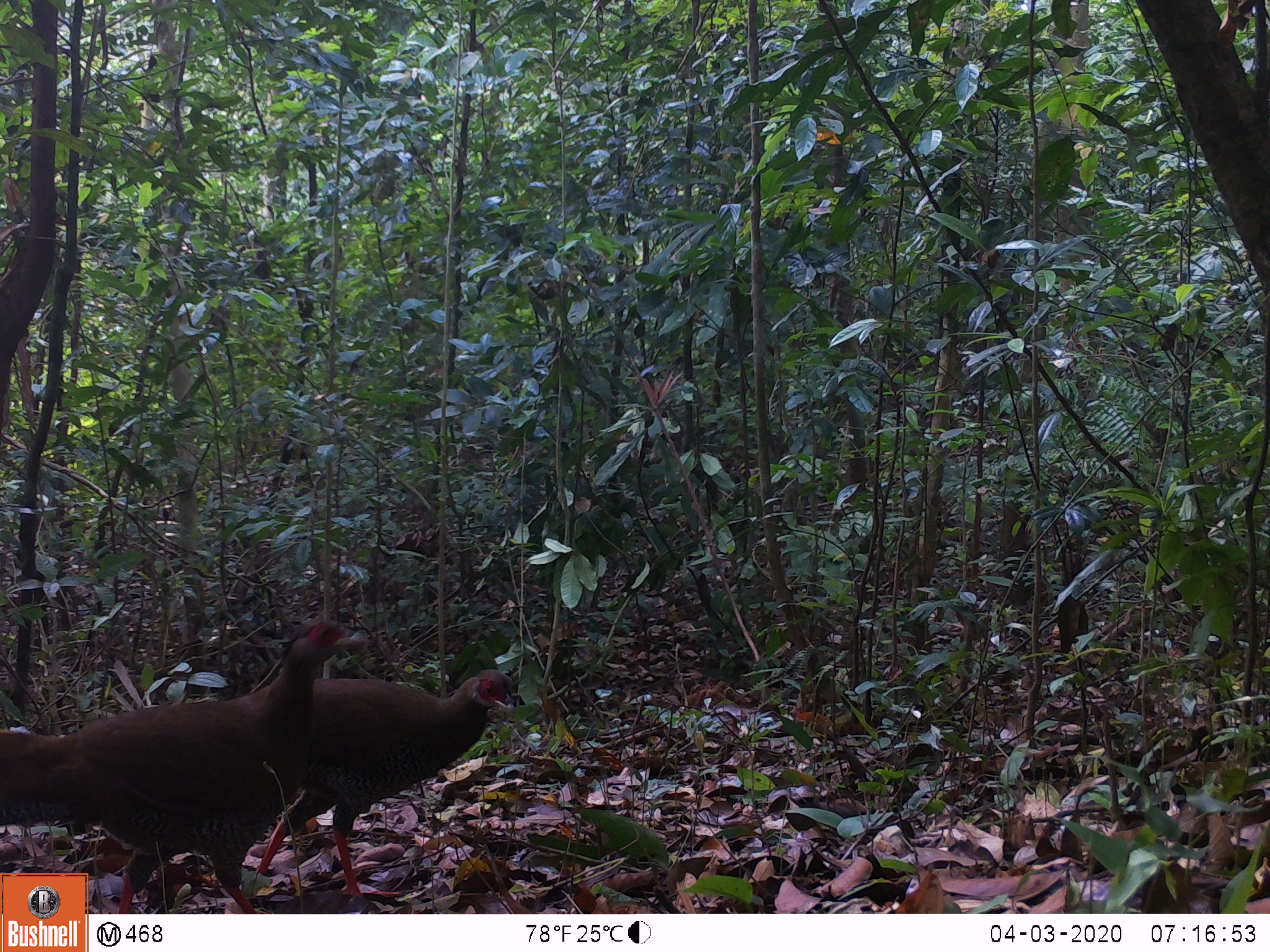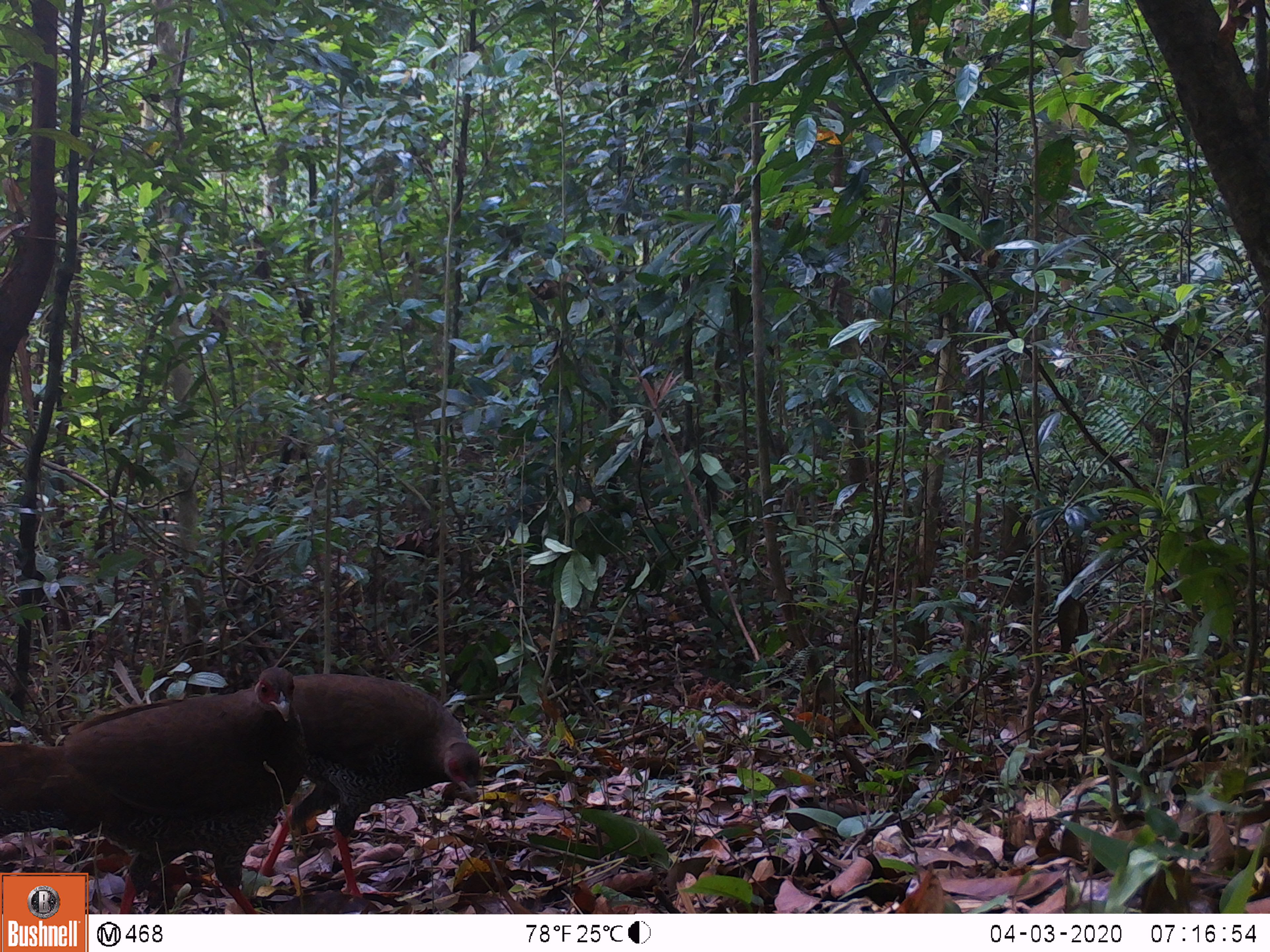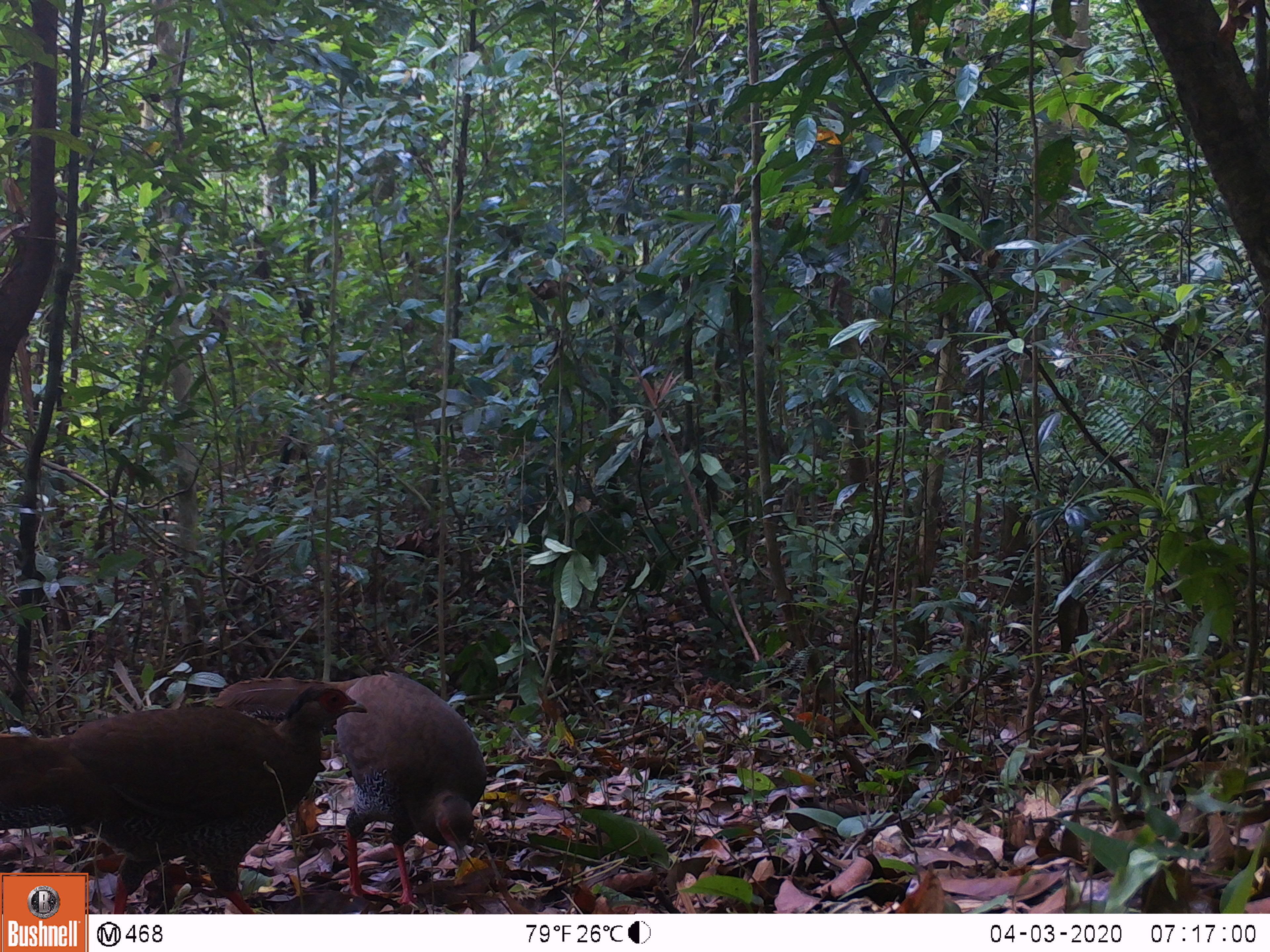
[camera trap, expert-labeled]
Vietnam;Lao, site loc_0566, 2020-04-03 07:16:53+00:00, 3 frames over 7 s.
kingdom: Animalia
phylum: Chordata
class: Aves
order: Galliformes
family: Phasianidae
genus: Lophura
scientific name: Lophura nycthemera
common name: silver pheasant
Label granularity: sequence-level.